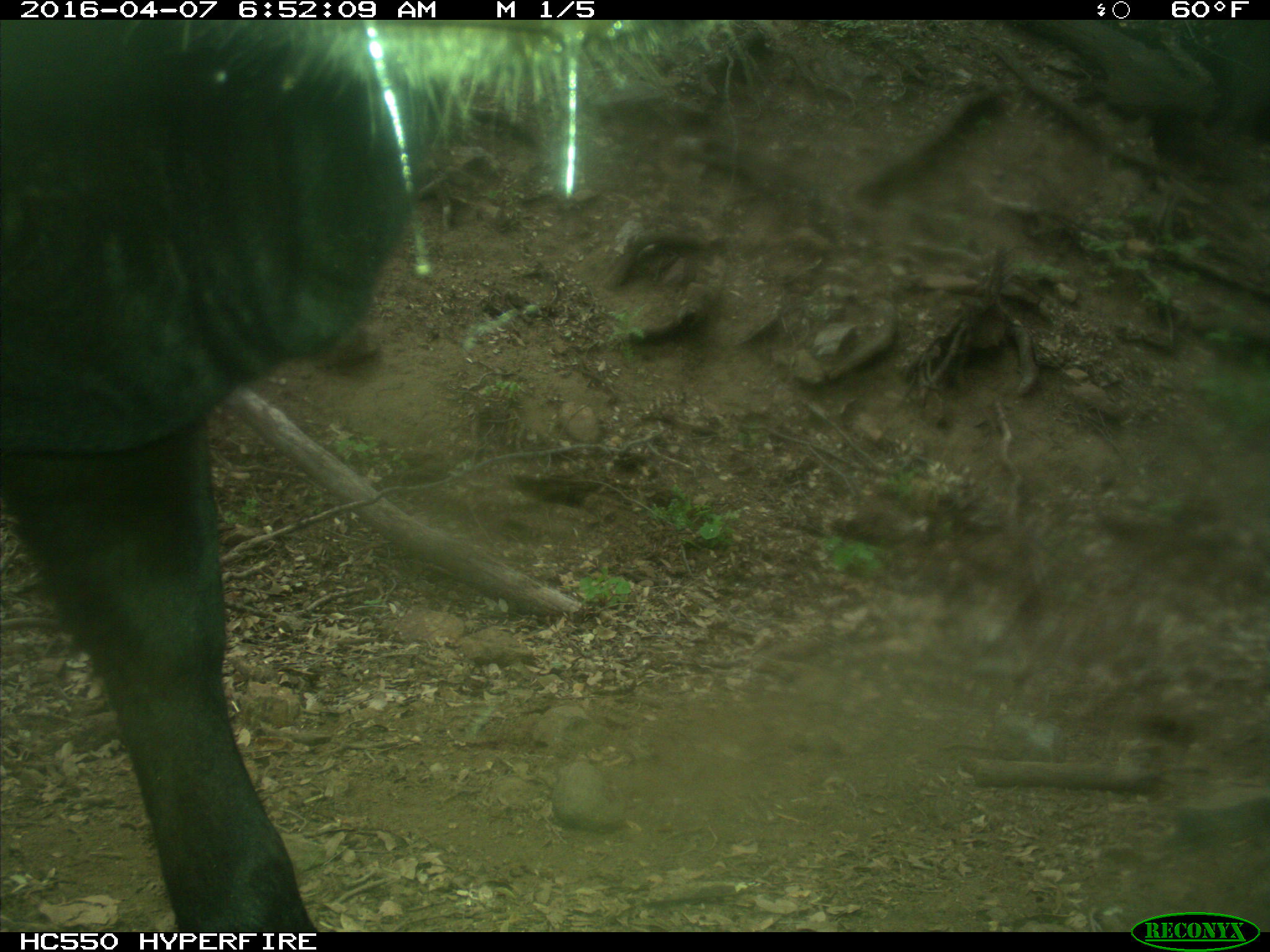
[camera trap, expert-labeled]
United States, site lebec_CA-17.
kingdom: Animalia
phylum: Chordata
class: Mammalia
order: Artiodactyla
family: Bovidae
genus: Bos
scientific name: Bos taurus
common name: domestic cow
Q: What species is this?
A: Bos taurus (domestic cow).